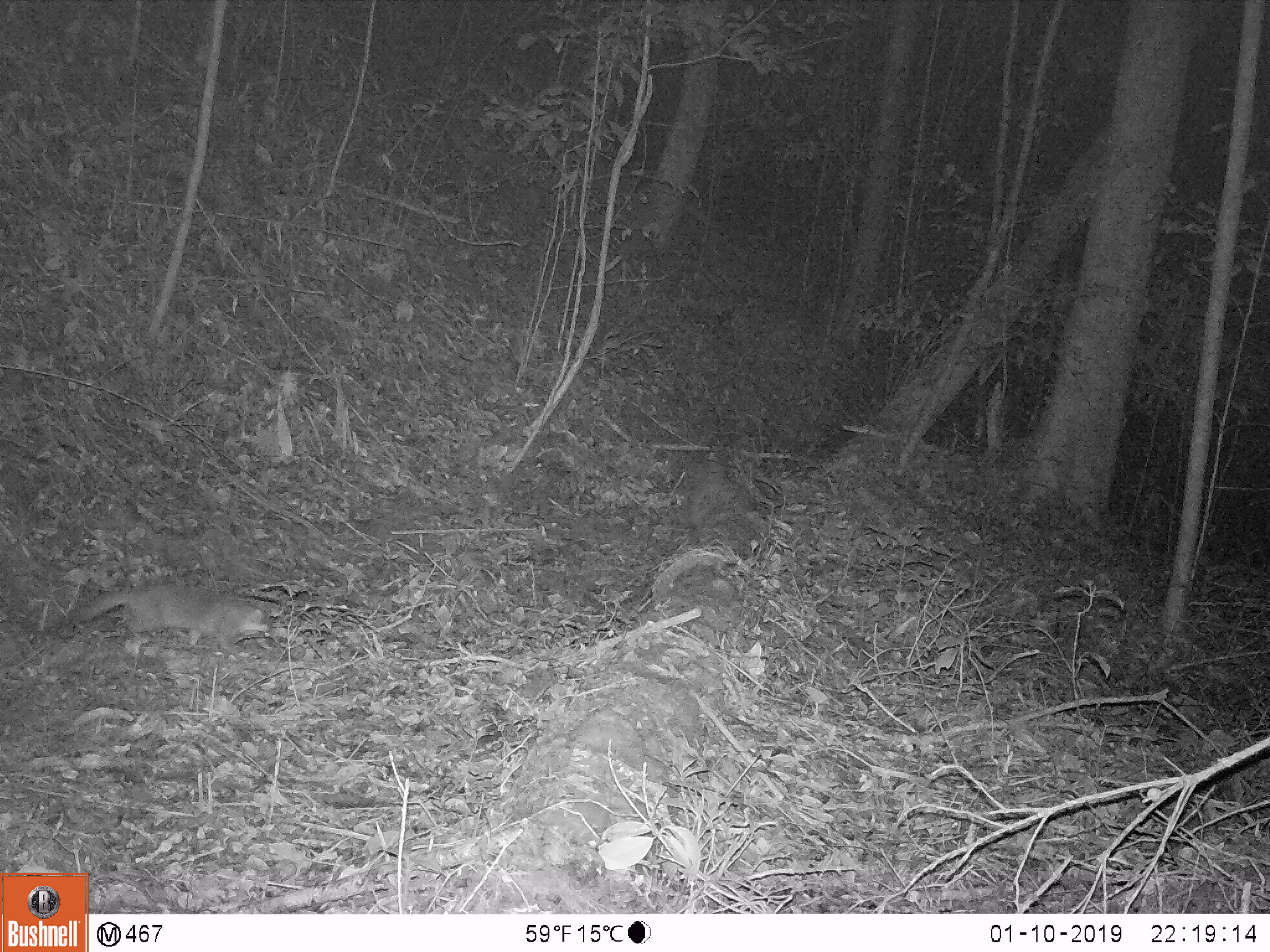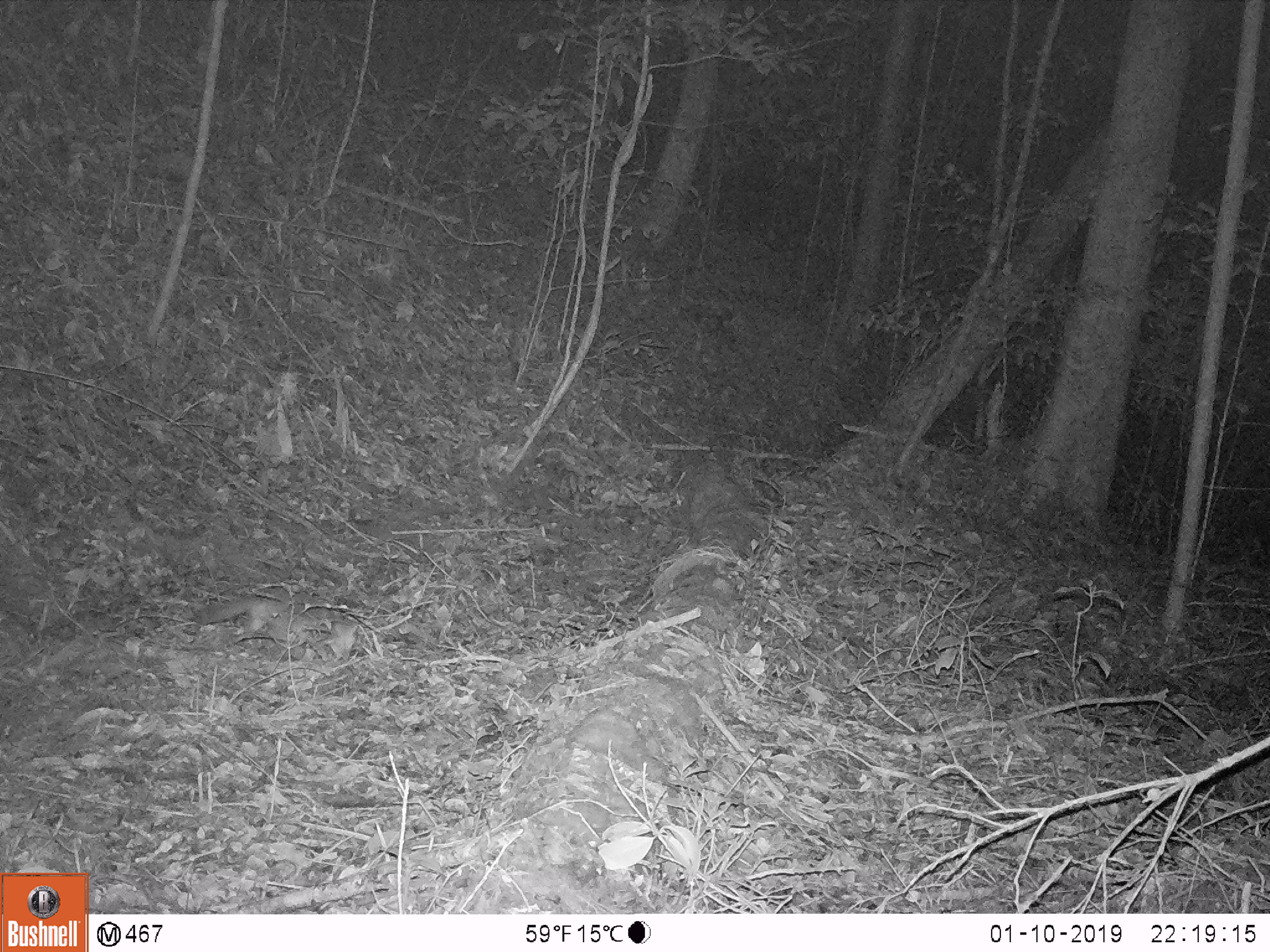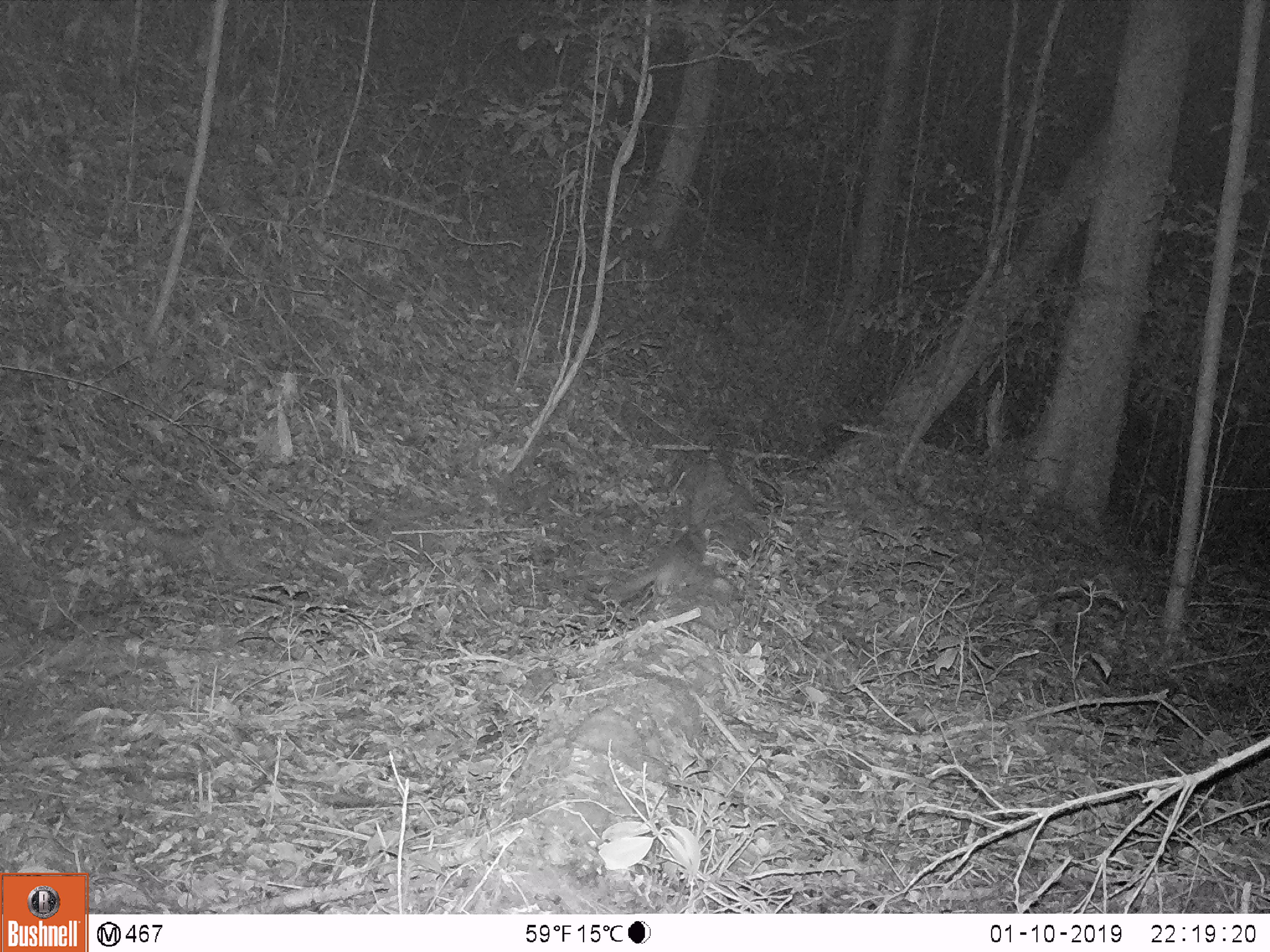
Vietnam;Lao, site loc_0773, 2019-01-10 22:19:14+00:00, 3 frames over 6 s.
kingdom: Animalia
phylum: Chordata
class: Mammalia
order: Carnivora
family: Mustelidae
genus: Melogale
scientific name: Melogale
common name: ferret badger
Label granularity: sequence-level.